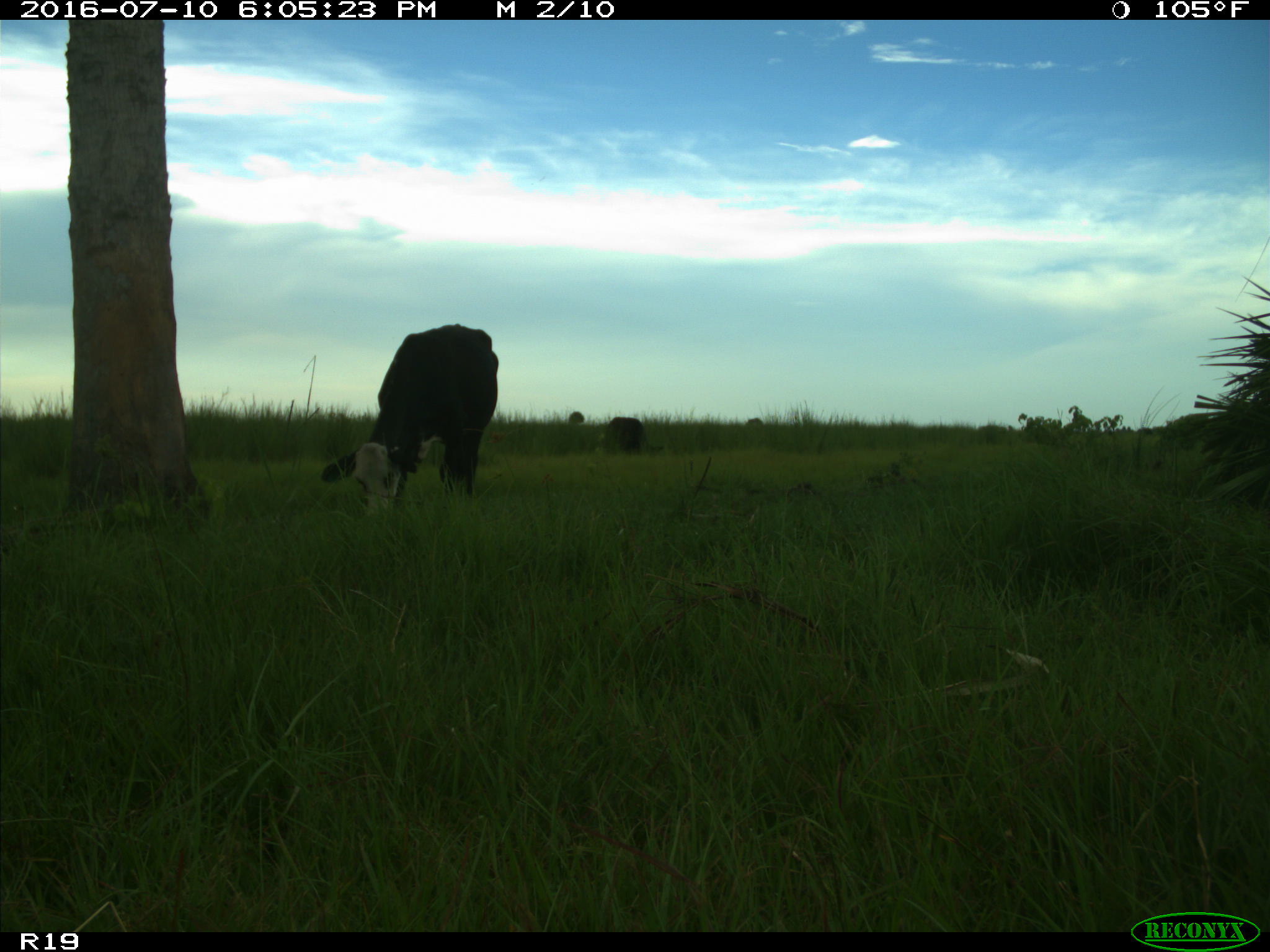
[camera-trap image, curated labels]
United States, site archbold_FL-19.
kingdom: Animalia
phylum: Chordata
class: Mammalia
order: Artiodactyla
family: Bovidae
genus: Bos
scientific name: Bos taurus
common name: domestic cow